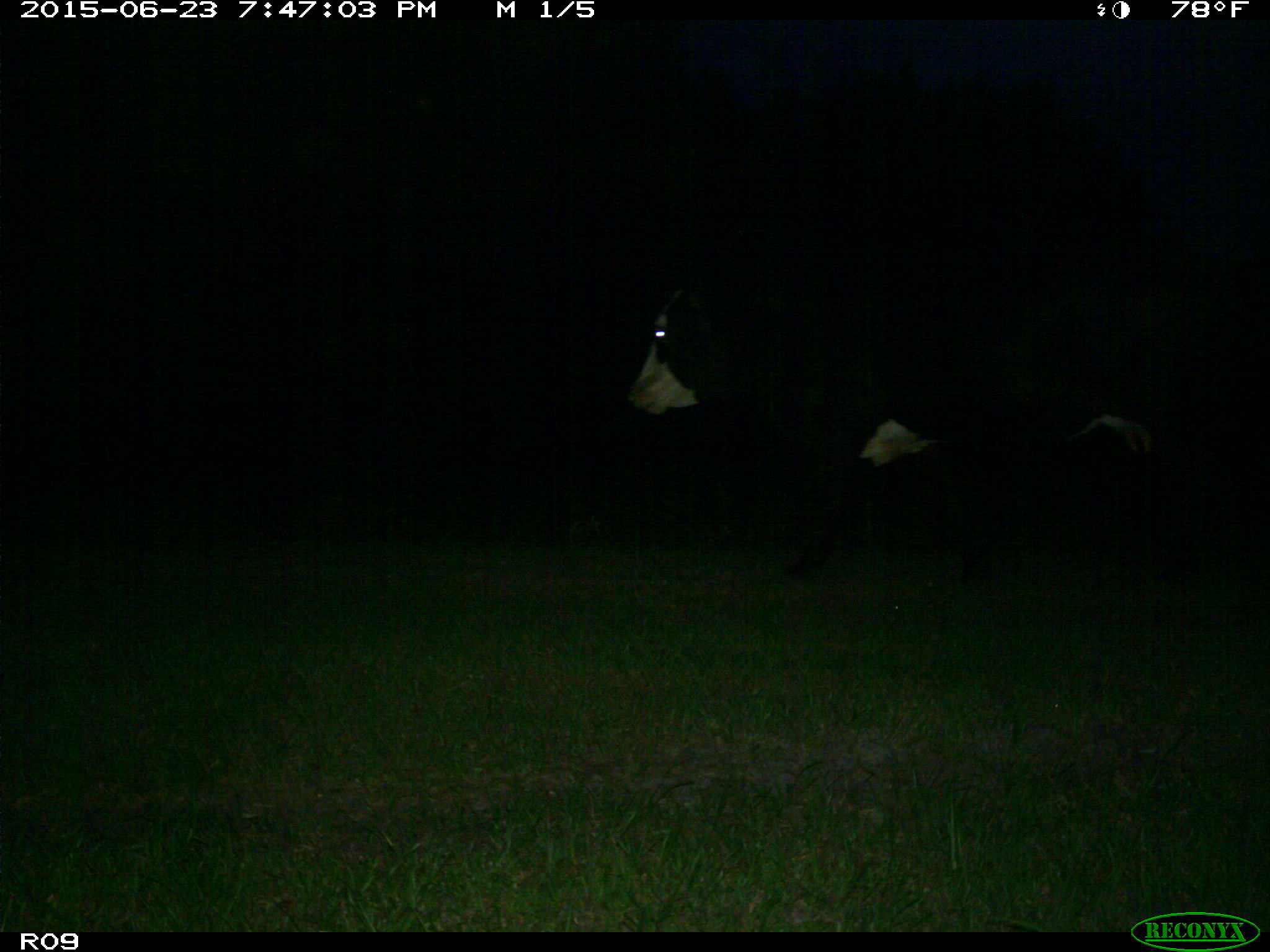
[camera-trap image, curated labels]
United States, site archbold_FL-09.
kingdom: Animalia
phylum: Chordata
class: Mammalia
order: Artiodactyla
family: Bovidae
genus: Bos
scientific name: Bos taurus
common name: domestic cow